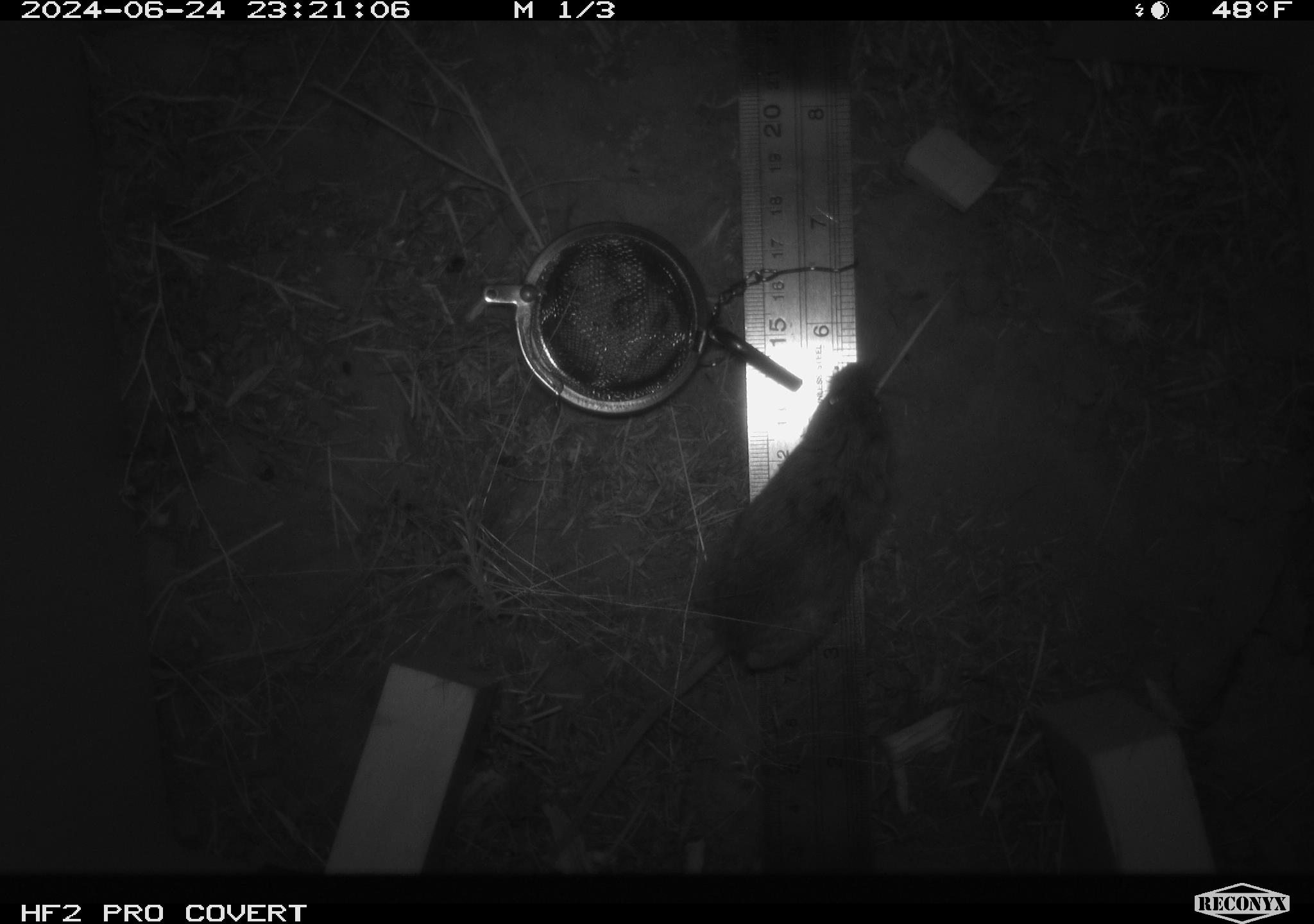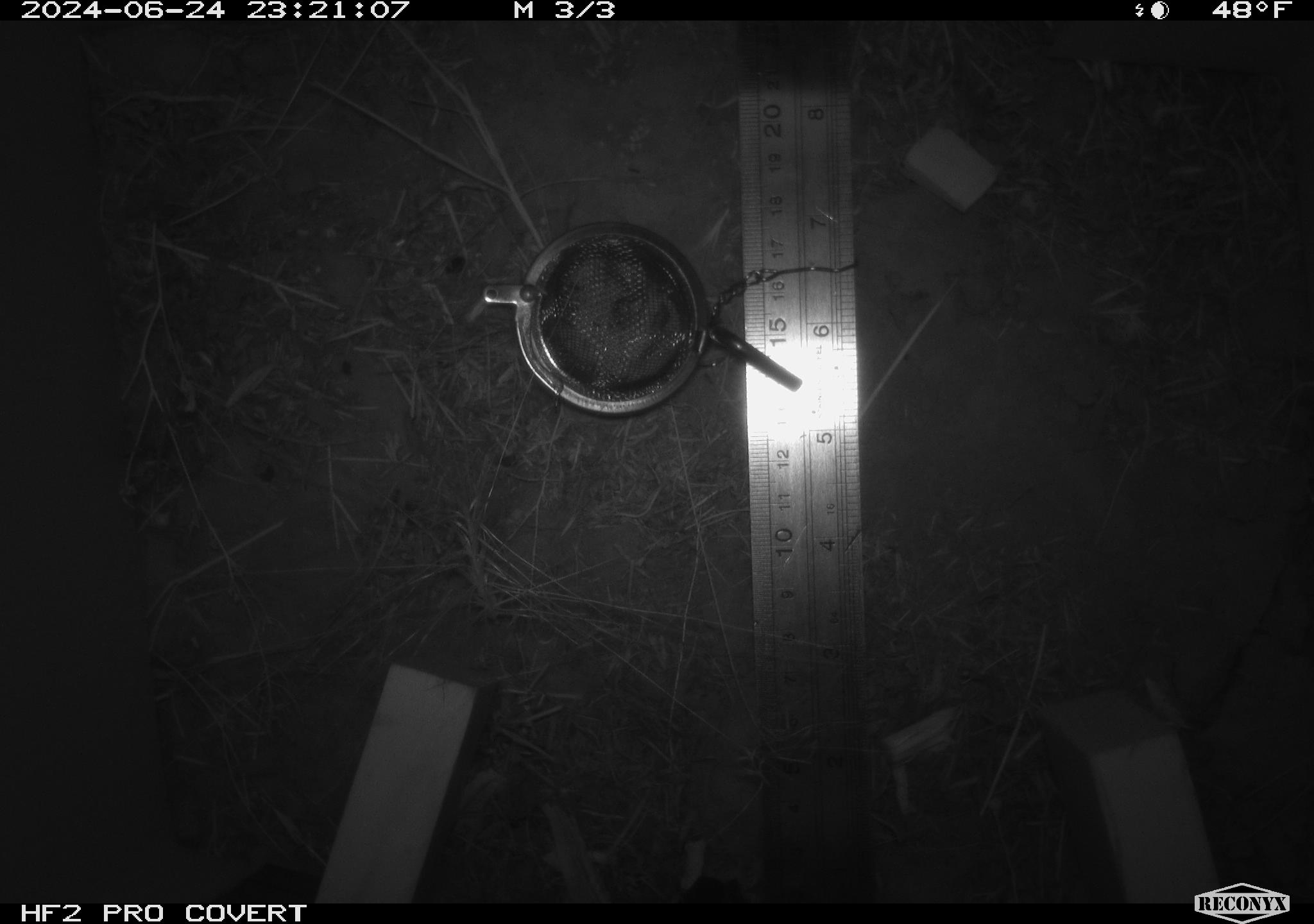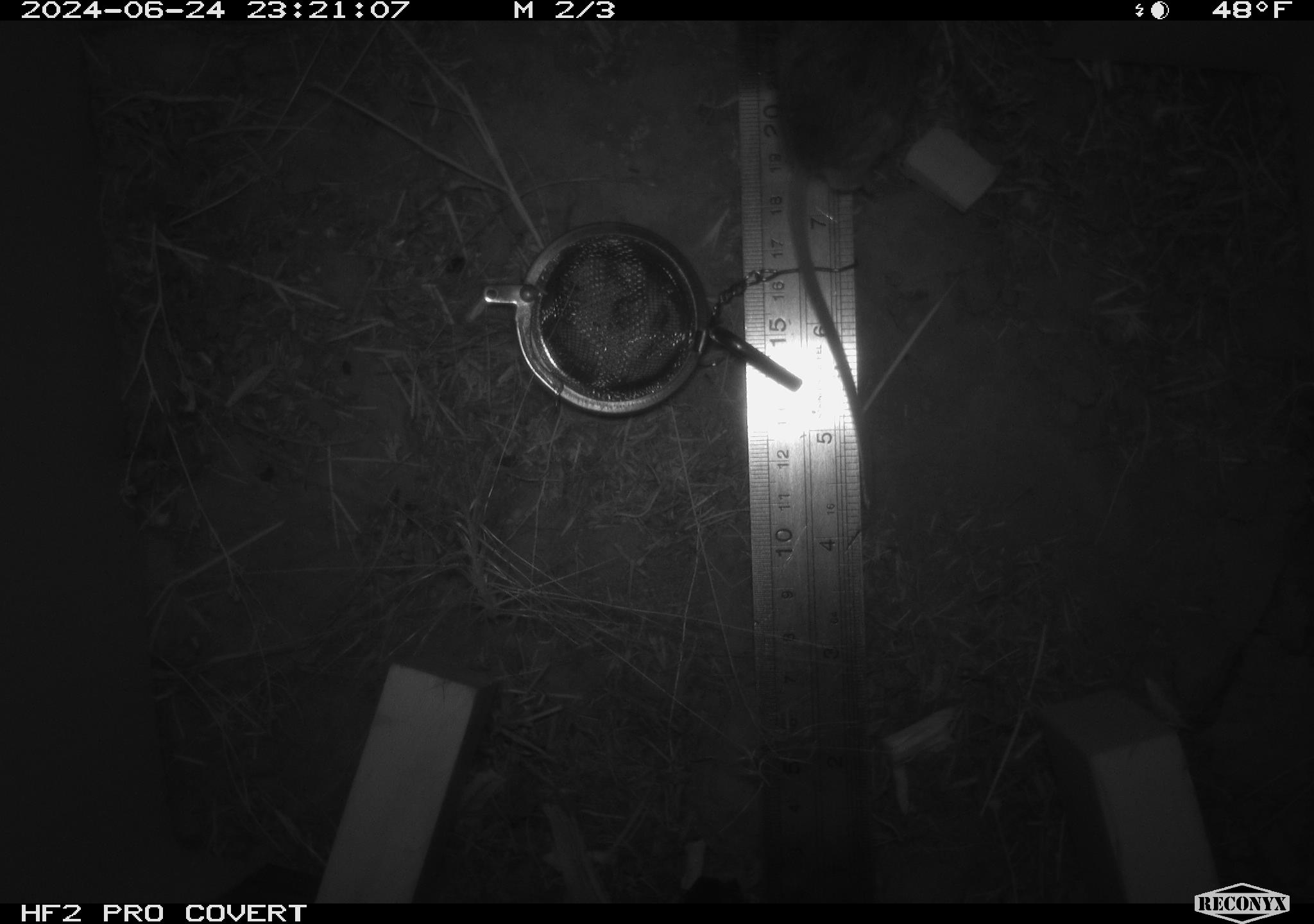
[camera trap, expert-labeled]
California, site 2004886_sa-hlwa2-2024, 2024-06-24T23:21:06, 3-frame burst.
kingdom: Animalia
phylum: Chordata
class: Mammalia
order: Rodentia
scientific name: Rodentia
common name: mouse species